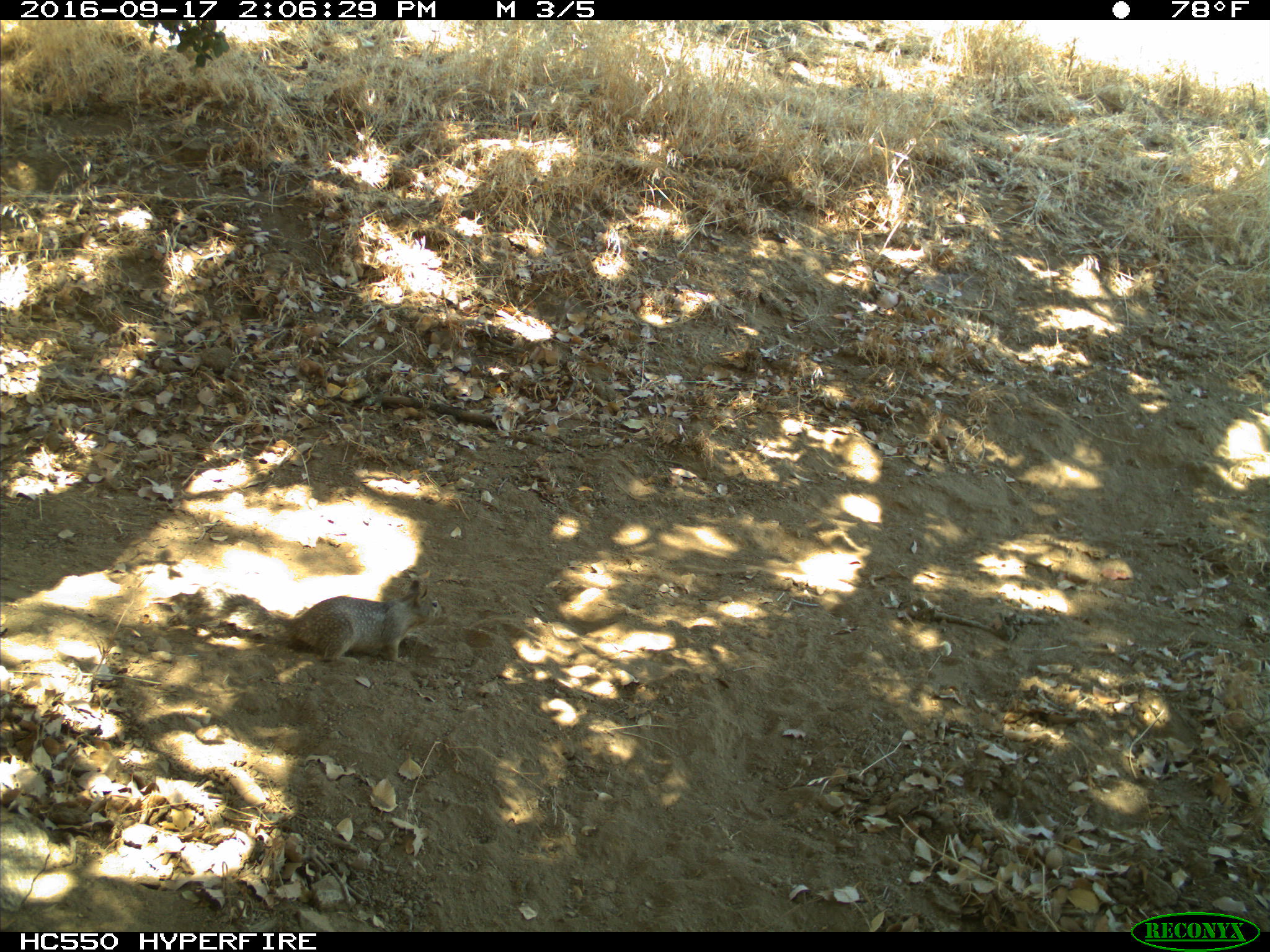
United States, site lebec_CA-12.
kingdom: Animalia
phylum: Chordata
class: Mammalia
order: Rodentia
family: Sciuridae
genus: Otospermophilus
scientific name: Otospermophilus beecheyi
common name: california ground squirrel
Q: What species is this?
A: Otospermophilus beecheyi (california ground squirrel).